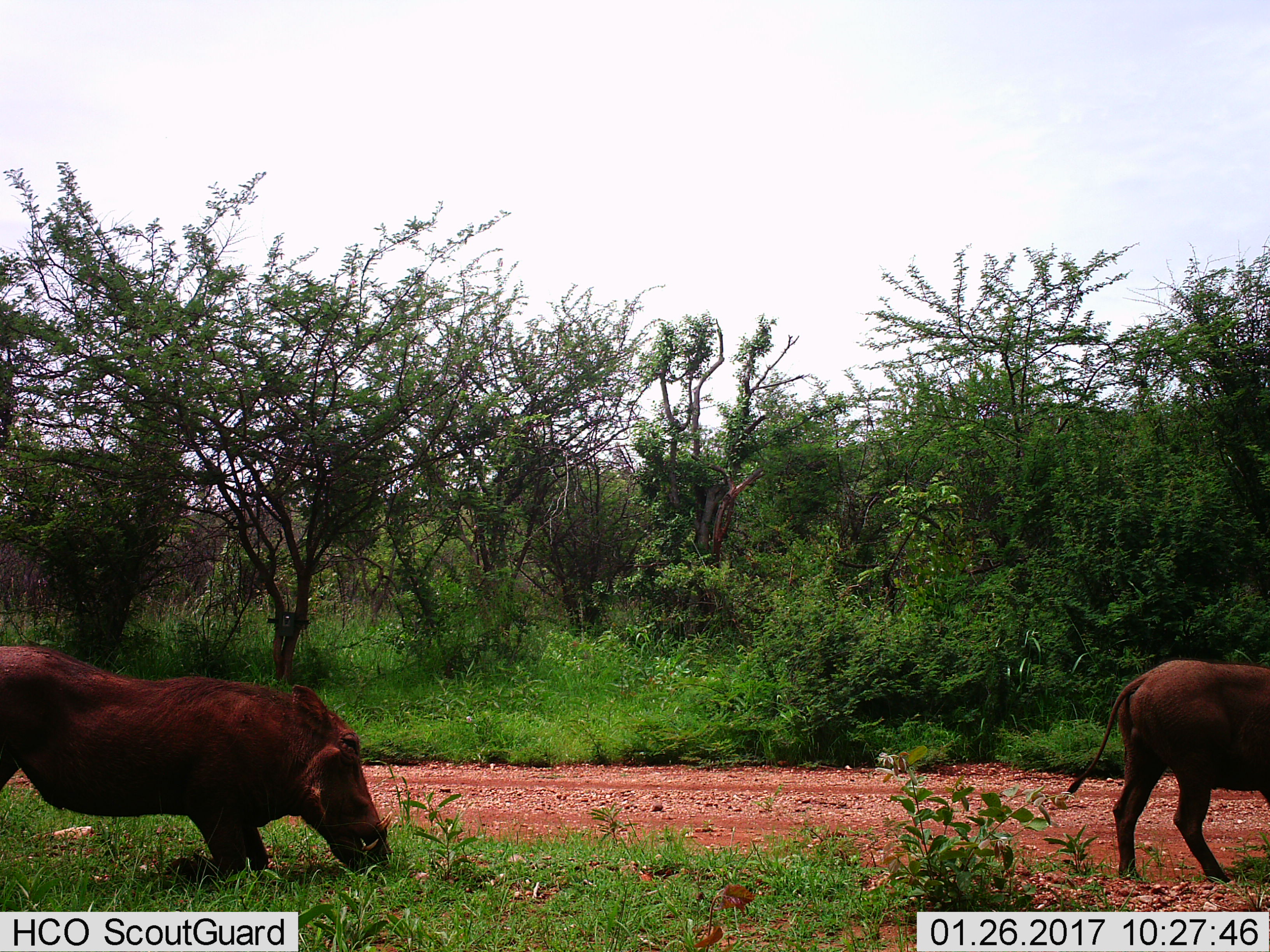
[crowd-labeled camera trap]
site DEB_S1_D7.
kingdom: Animalia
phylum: Chordata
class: Mammalia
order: Artiodactyla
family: Suidae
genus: Phacochoerus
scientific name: Phacochoerus africanus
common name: warthog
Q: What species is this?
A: Warthog (Phacochoerus africanus).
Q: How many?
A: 2.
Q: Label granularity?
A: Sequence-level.